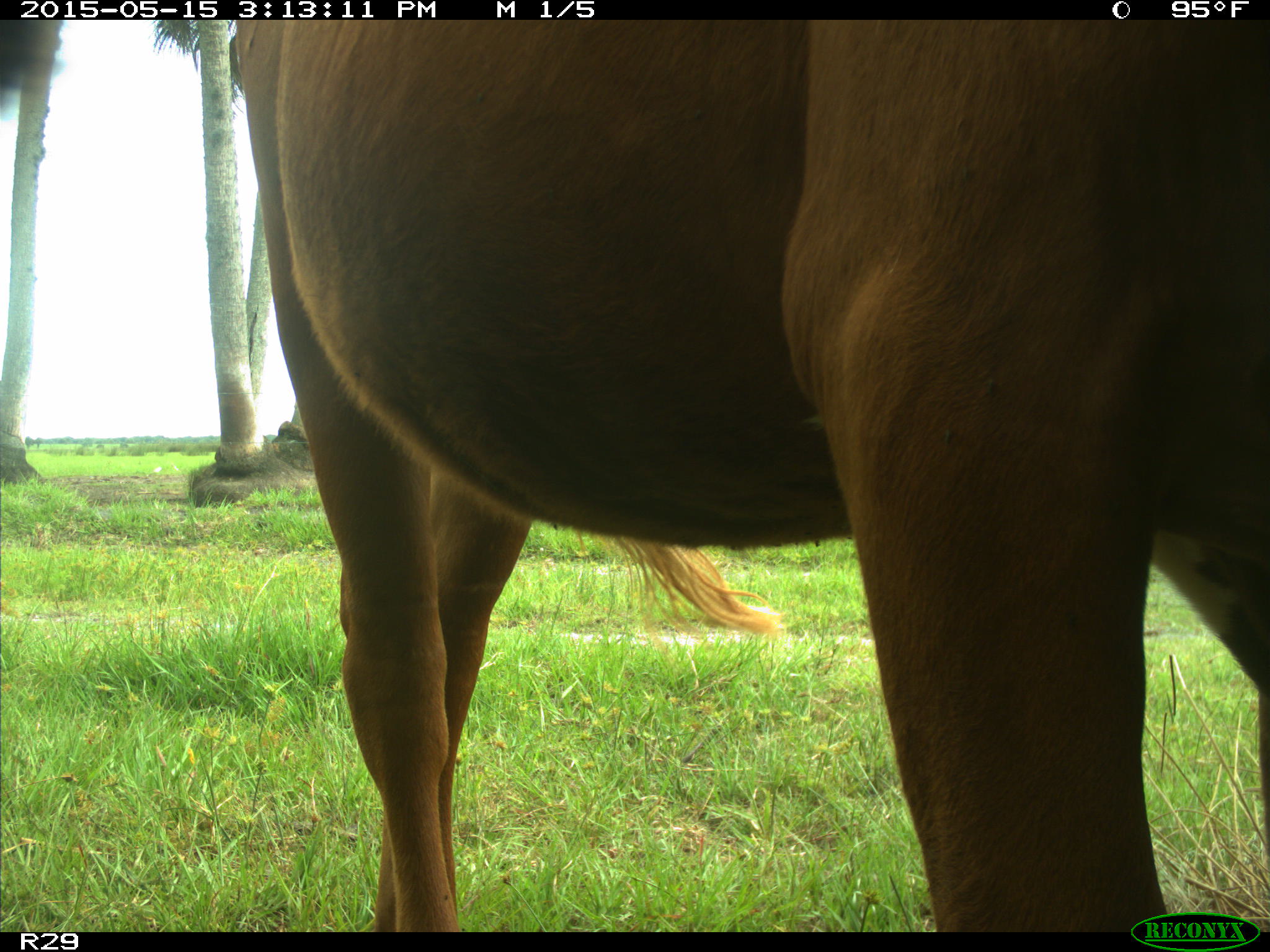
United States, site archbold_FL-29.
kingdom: Animalia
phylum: Chordata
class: Mammalia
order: Artiodactyla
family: Bovidae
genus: Bos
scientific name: Bos taurus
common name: domestic cow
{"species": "Bos taurus (domestic cow)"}